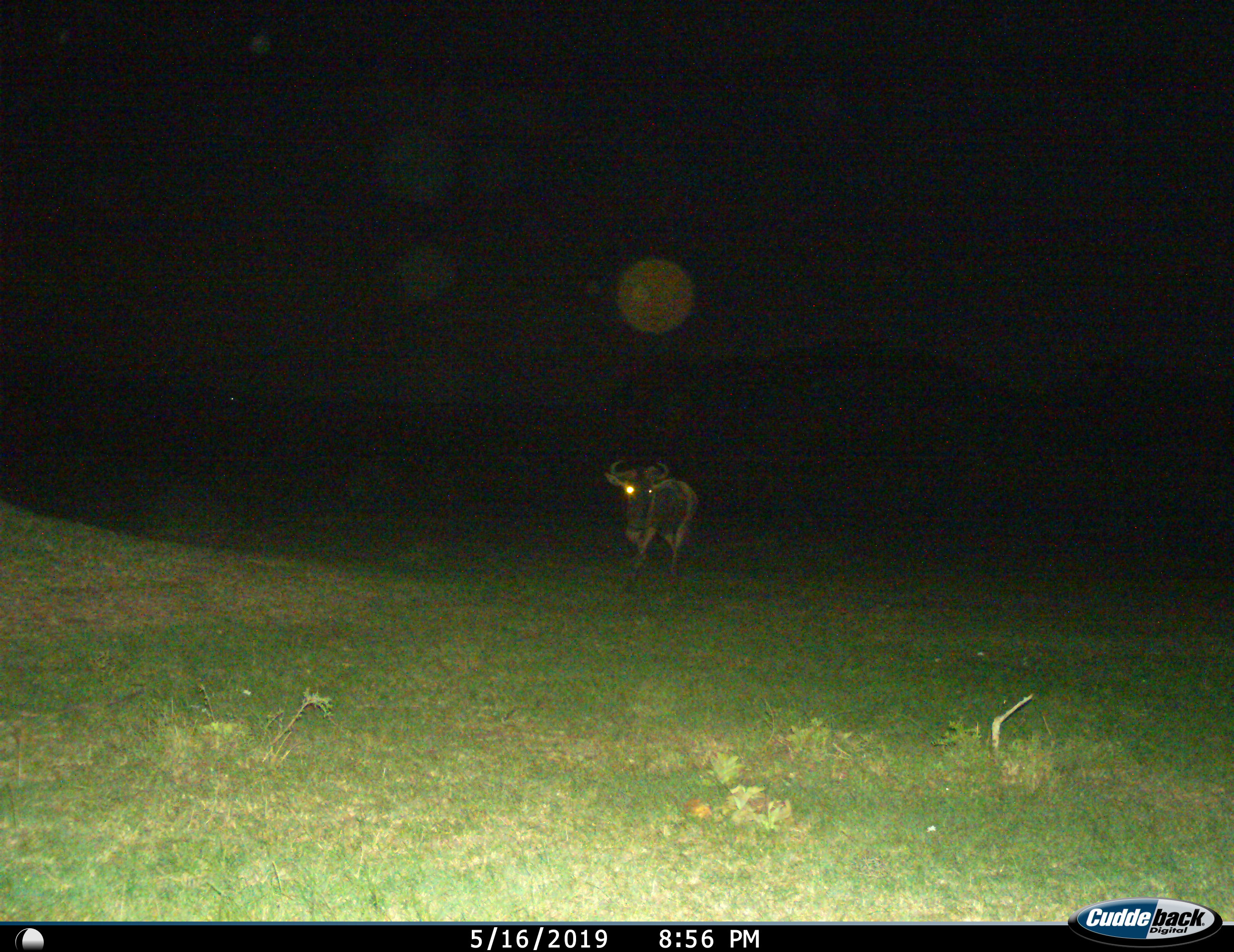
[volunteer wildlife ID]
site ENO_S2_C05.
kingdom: Animalia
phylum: Chordata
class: Mammalia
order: Artiodactyla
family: Bovidae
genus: Connochaetes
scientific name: Connochaetes taurinus taurinus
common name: blue wildebeest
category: wildebeestblue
Wildebeestblue (blue wildebeest) (Connochaetes taurinus taurinus), count 1. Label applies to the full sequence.